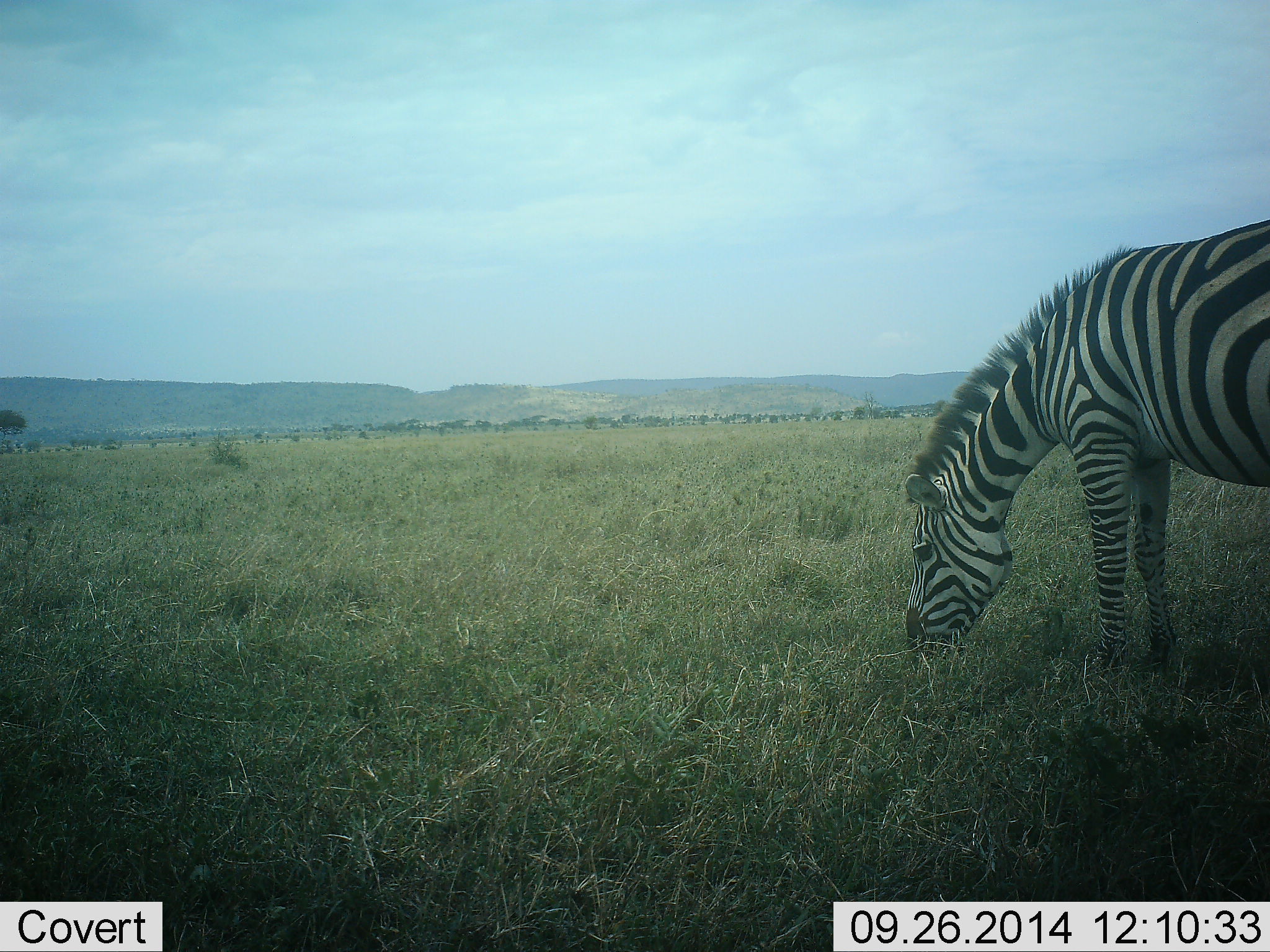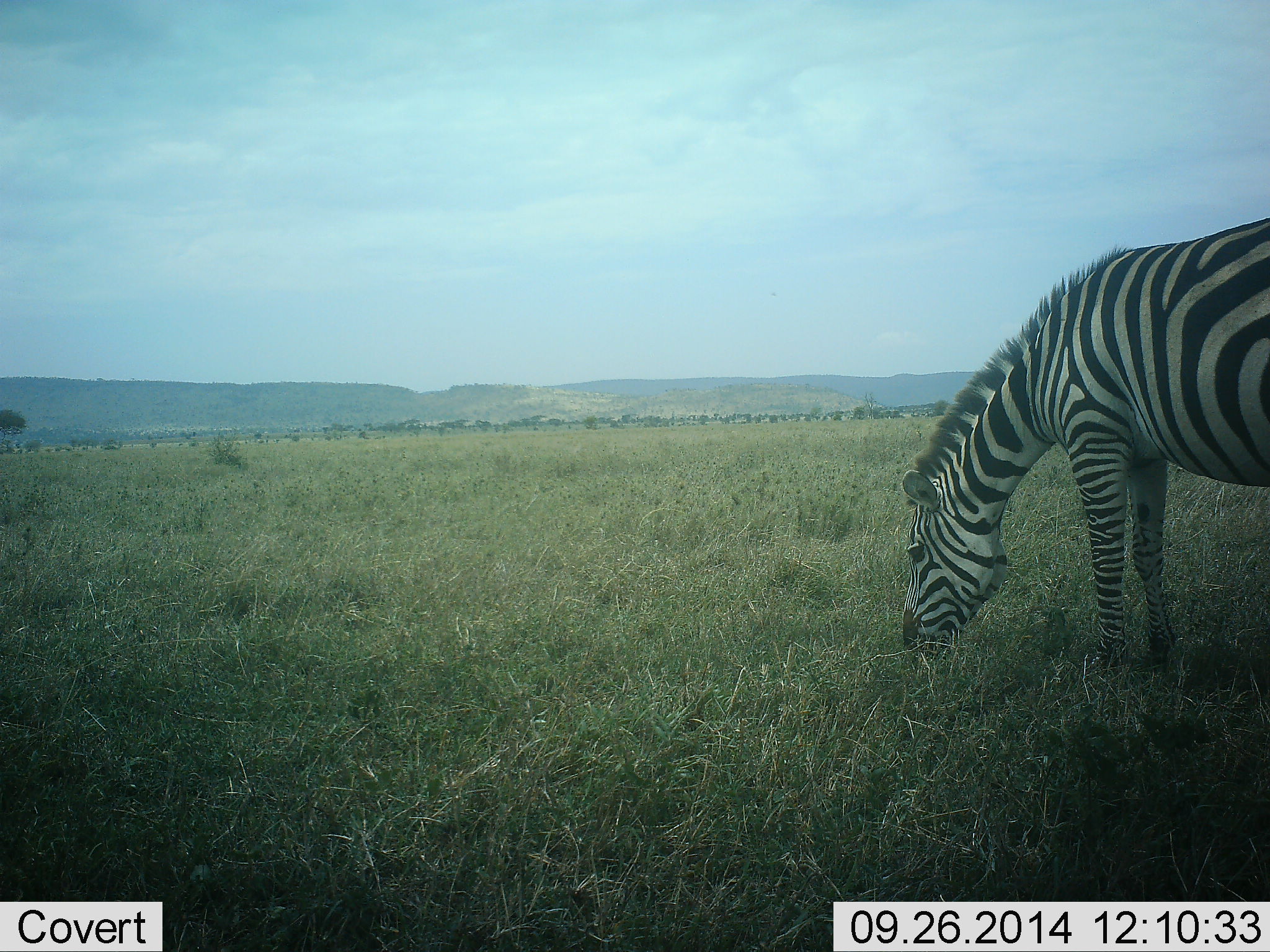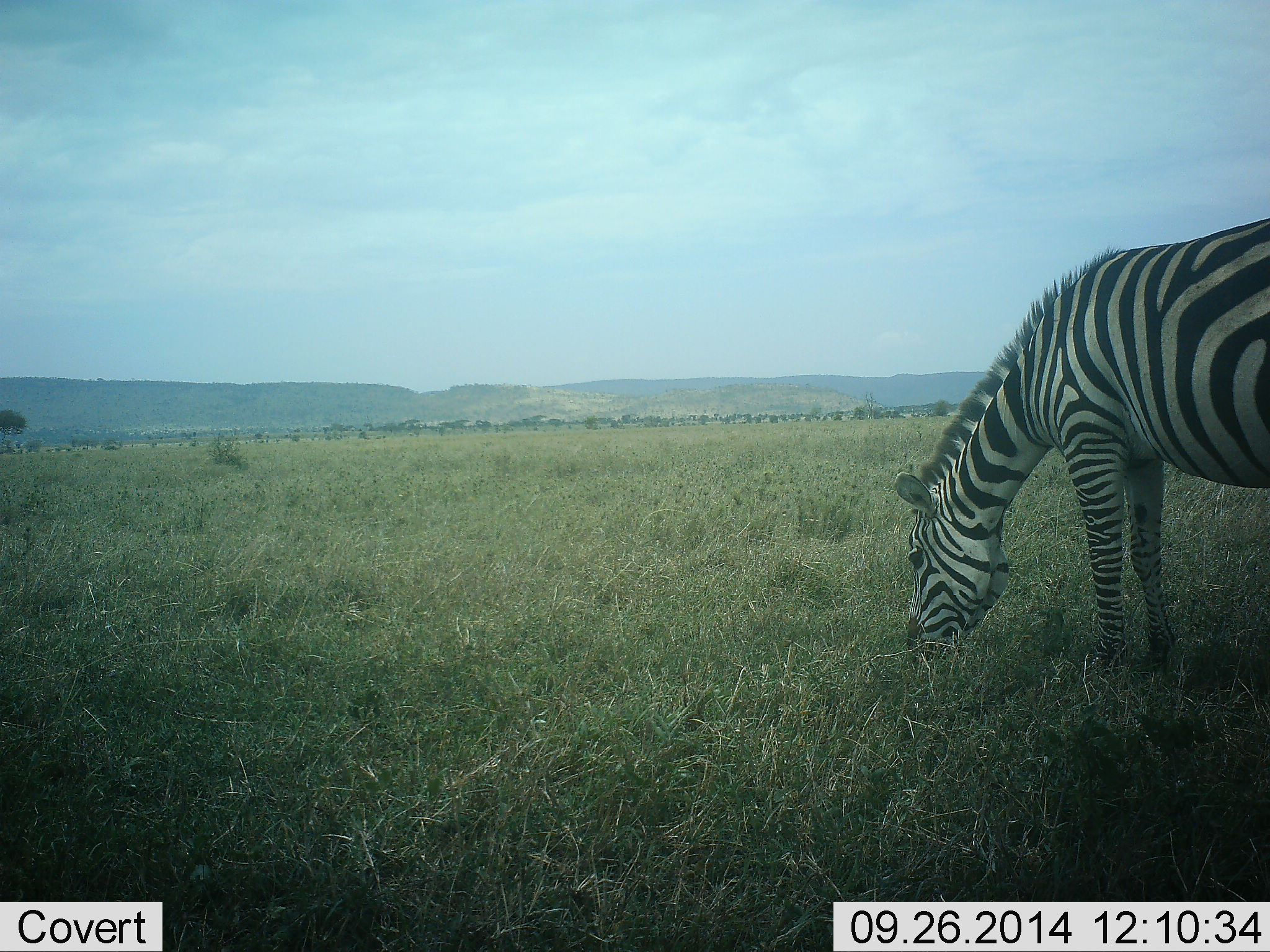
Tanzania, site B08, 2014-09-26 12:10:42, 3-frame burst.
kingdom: Animalia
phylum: Chordata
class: Mammalia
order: Perissodactyla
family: Equidae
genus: Equus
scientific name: Equus quagga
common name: plains zebra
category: zebra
Zebra (plains zebra) (Equus quagga), count 1. Behavior (volunteer vote fractions): standing 20%, resting 0%, moving 0%, interacting 0%. Young present (vote fraction): 0%. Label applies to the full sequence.